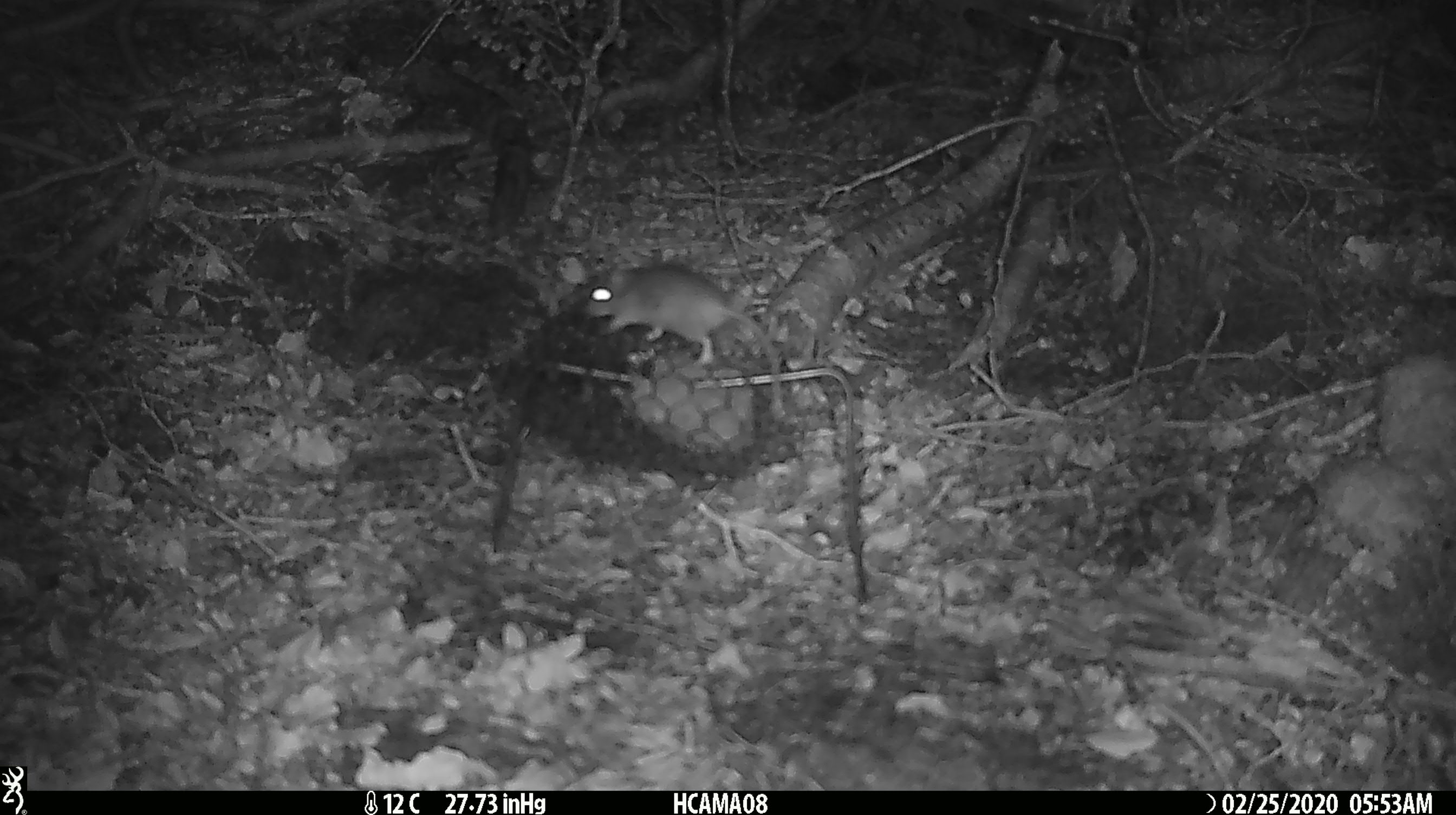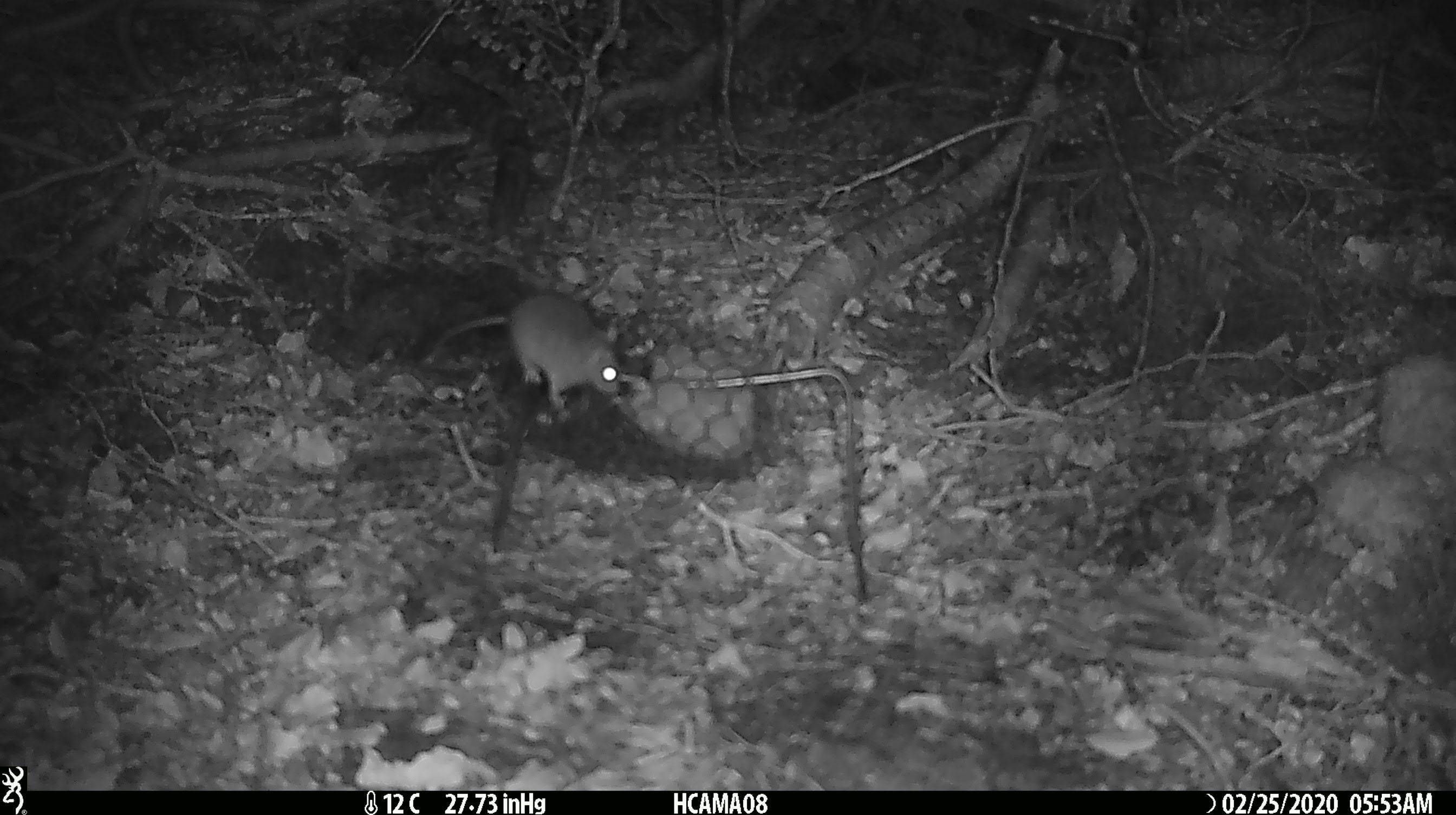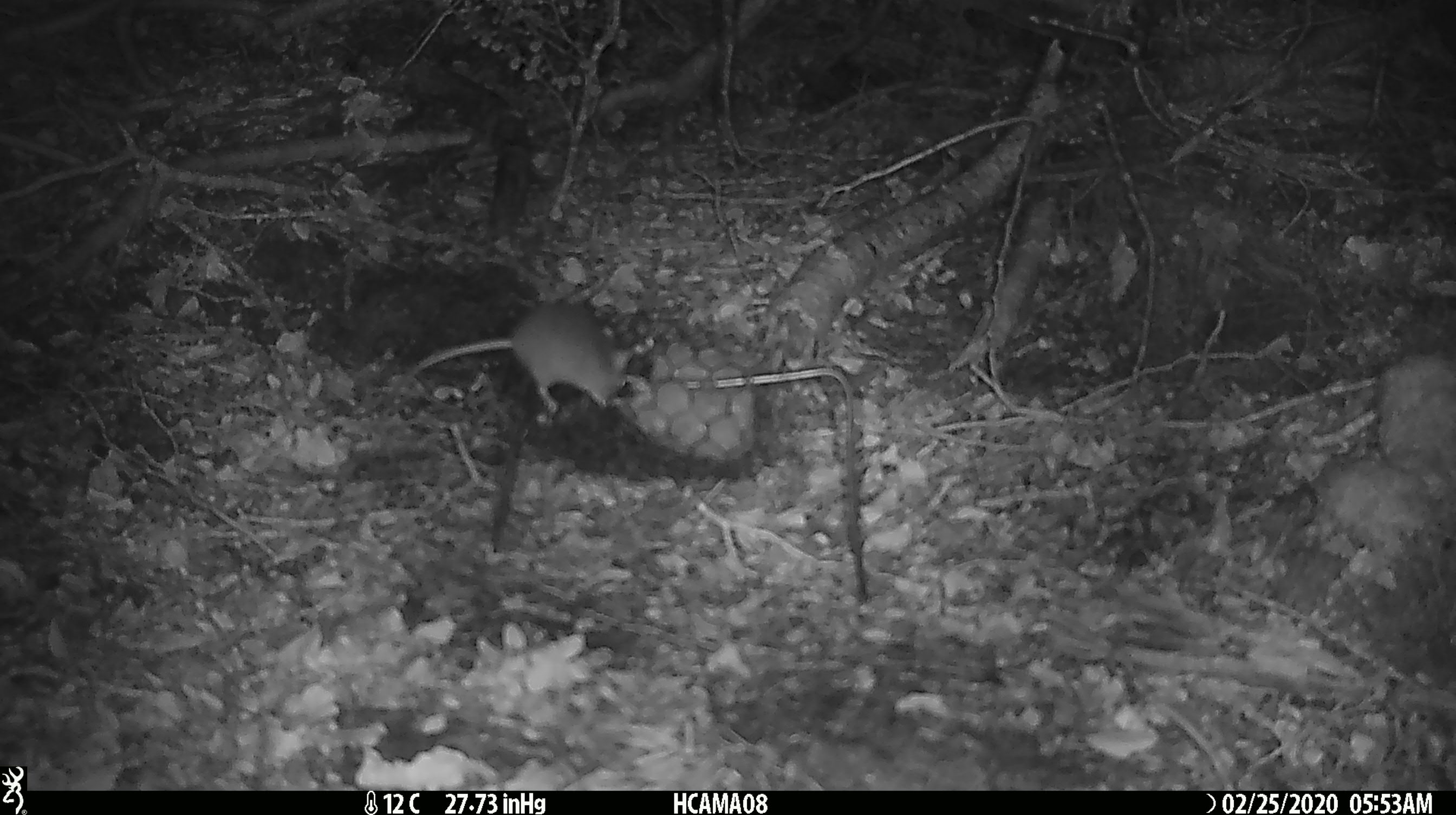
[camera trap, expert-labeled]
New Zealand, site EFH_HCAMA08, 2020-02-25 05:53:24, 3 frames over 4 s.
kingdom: Animalia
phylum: Chordata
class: Mammalia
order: Rodentia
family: Muridae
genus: Mus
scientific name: Mus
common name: mouse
Mouse (Mus).